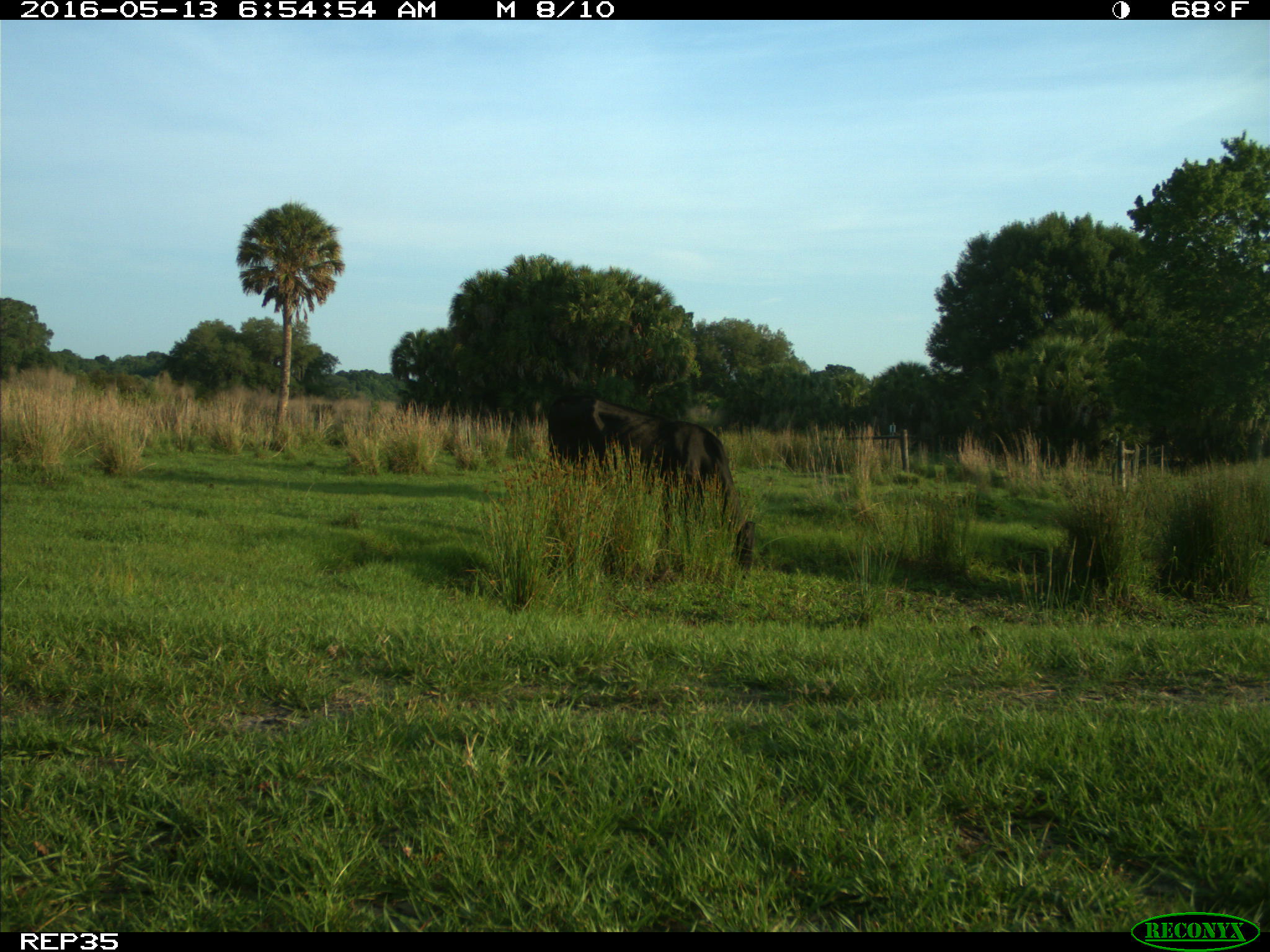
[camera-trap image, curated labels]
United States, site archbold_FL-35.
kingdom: Animalia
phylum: Chordata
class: Mammalia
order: Artiodactyla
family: Bovidae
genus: Bos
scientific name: Bos taurus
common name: domestic cow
Bos taurus (domestic cow).